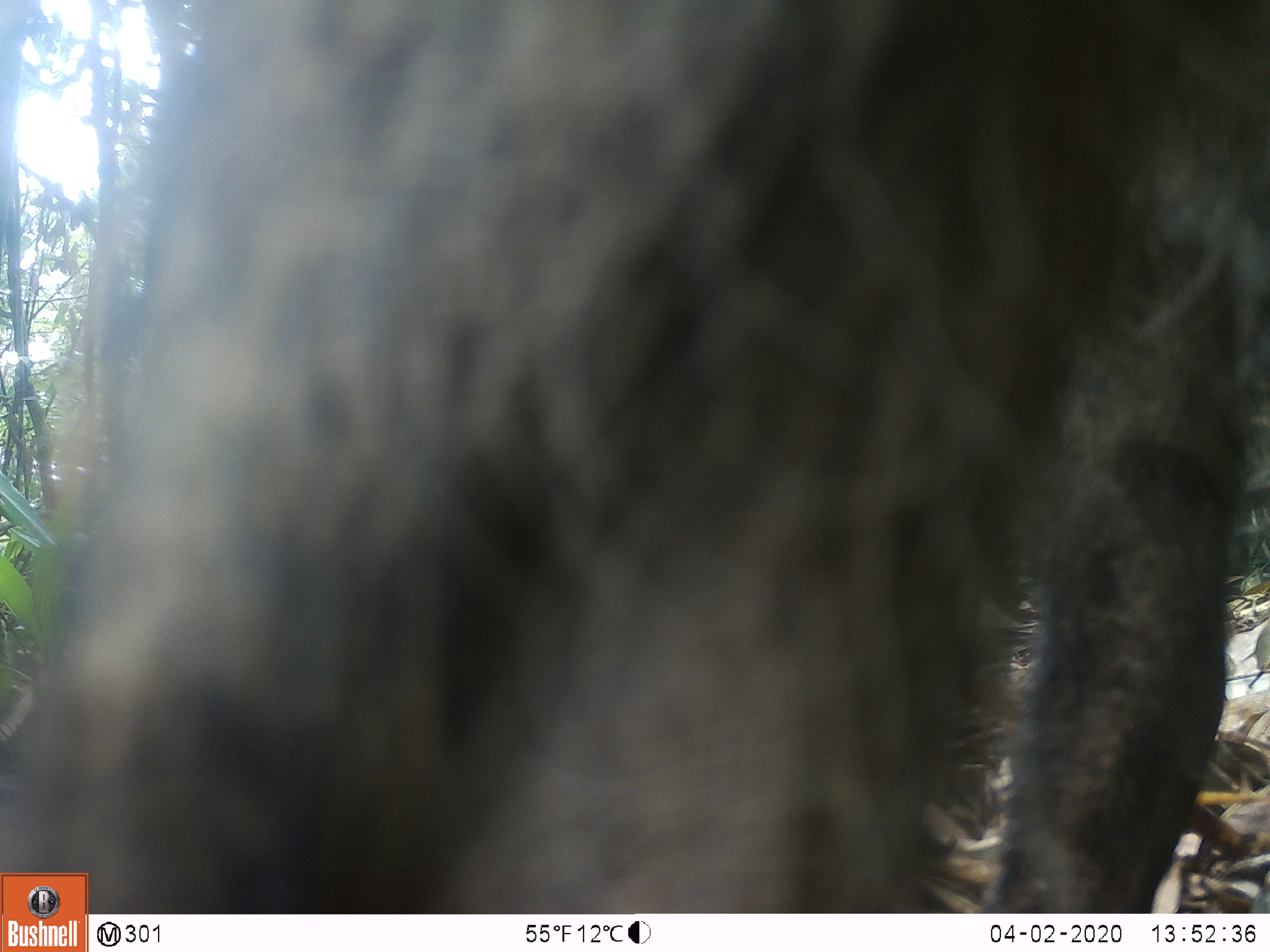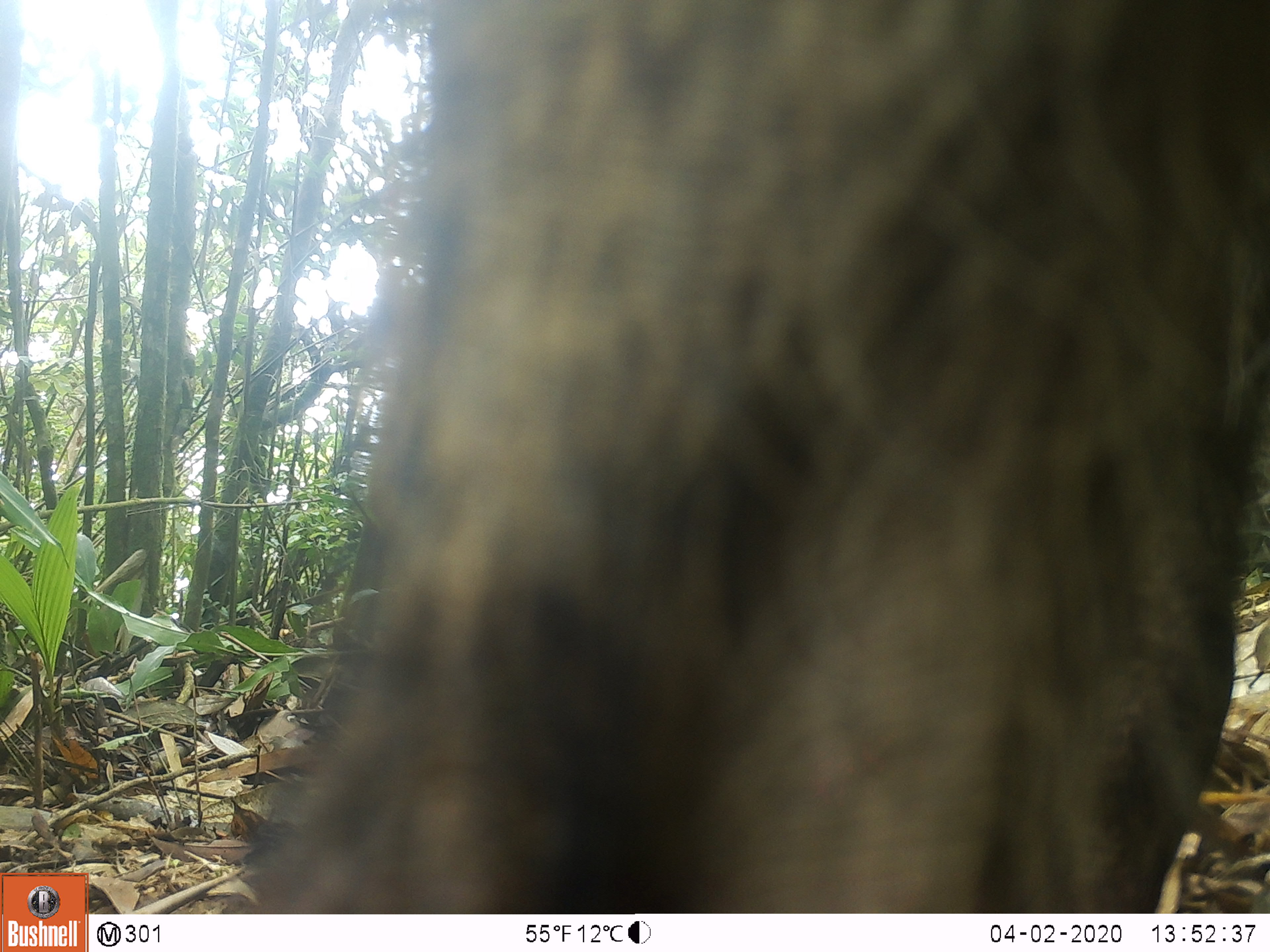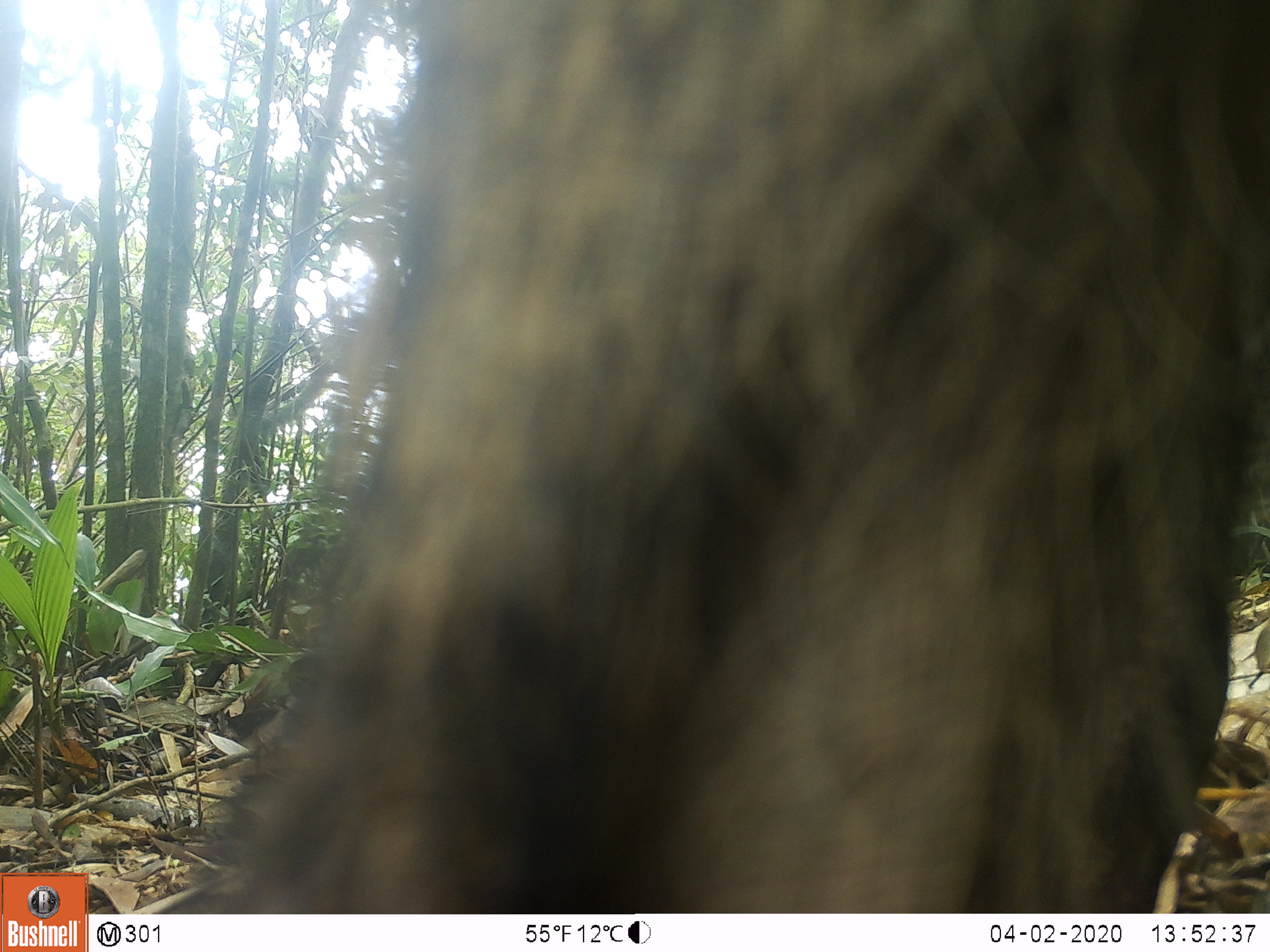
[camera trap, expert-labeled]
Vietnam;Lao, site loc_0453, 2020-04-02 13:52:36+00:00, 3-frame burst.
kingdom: Animalia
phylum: Chordata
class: Mammalia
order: Artiodactyla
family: Suidae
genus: Sus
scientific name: Sus scrofa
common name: eurasian wild pig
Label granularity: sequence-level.